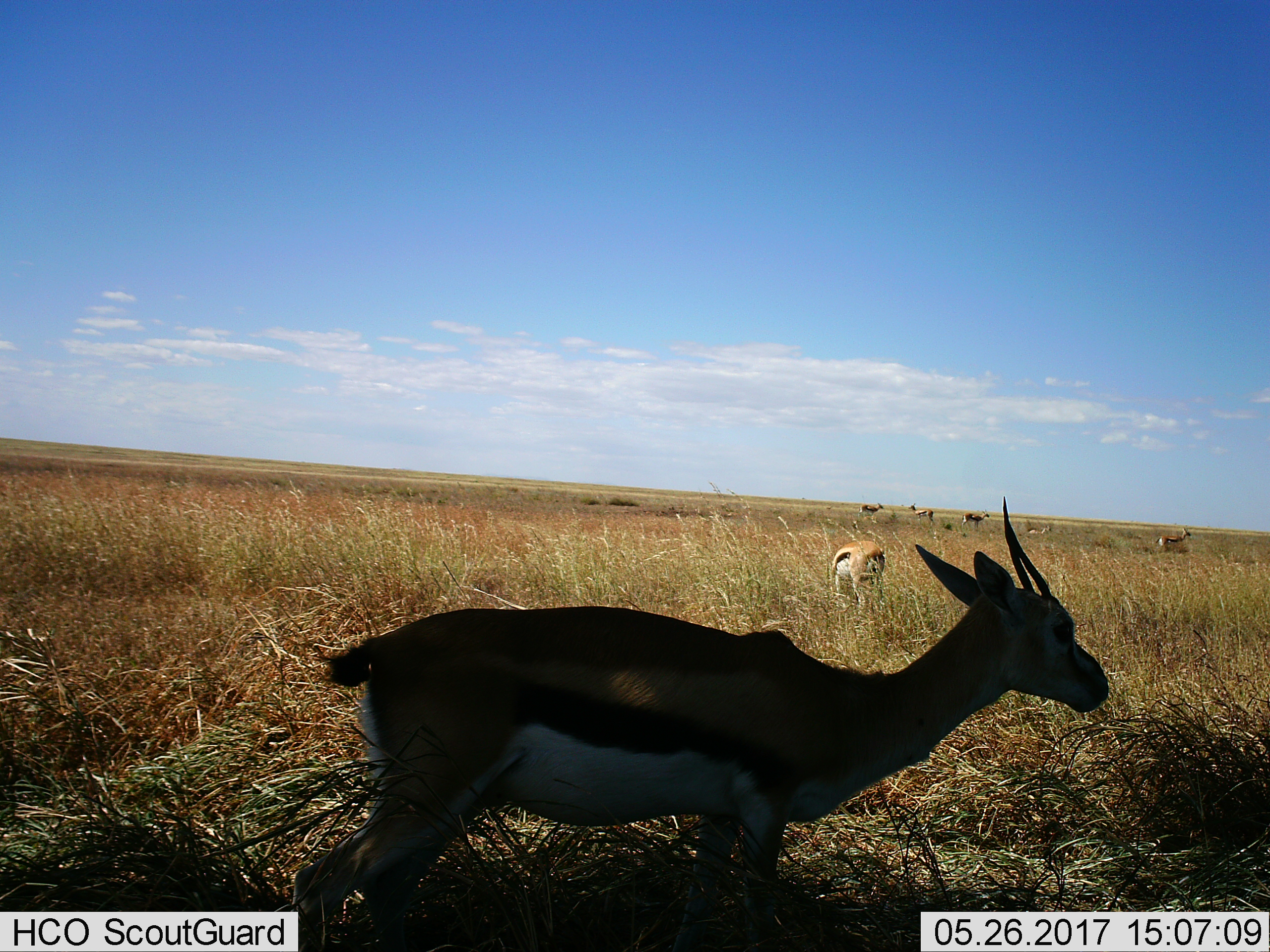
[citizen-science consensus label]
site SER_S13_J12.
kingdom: Animalia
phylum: Chordata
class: Mammalia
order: Artiodactyla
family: Bovidae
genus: Eudorcas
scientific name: Eudorcas thomsonii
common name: thomson's gazelle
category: gazellethomsons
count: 7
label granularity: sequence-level